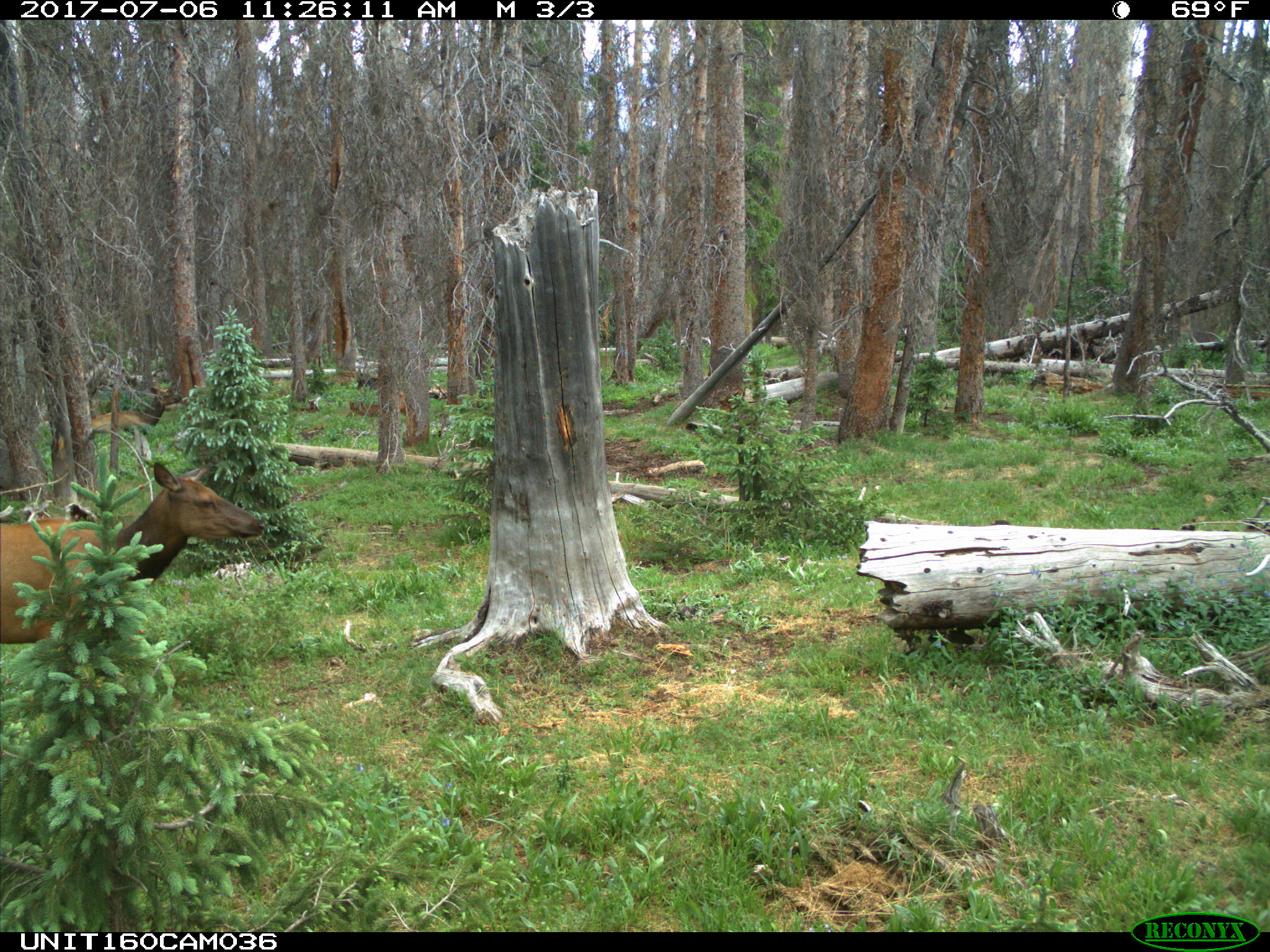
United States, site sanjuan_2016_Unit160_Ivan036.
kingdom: Animalia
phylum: Chordata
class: Mammalia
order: Artiodactyla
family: Cervidae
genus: Cervus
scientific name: Cervus elaphus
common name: red deer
Cervus elaphus (red deer).